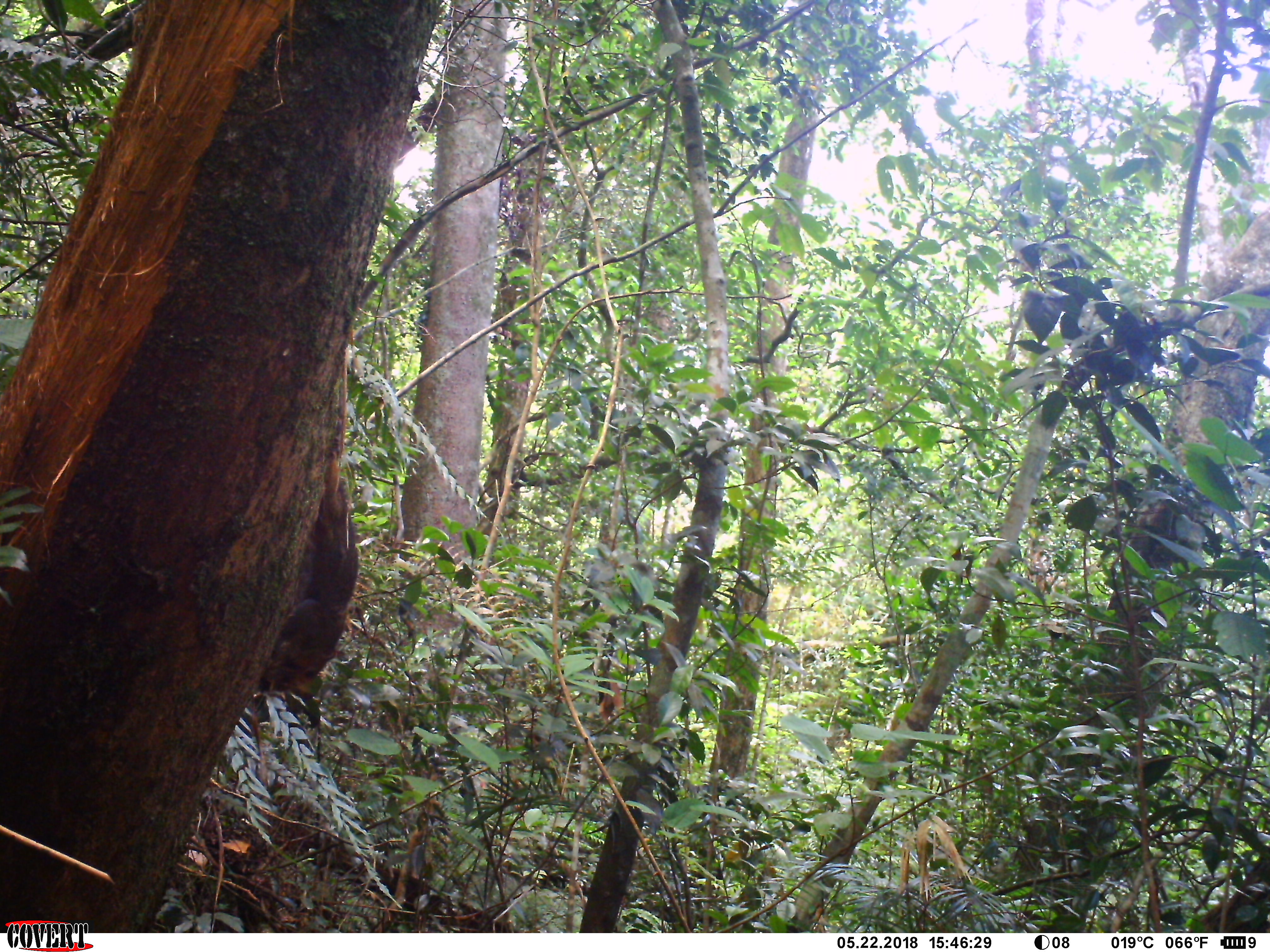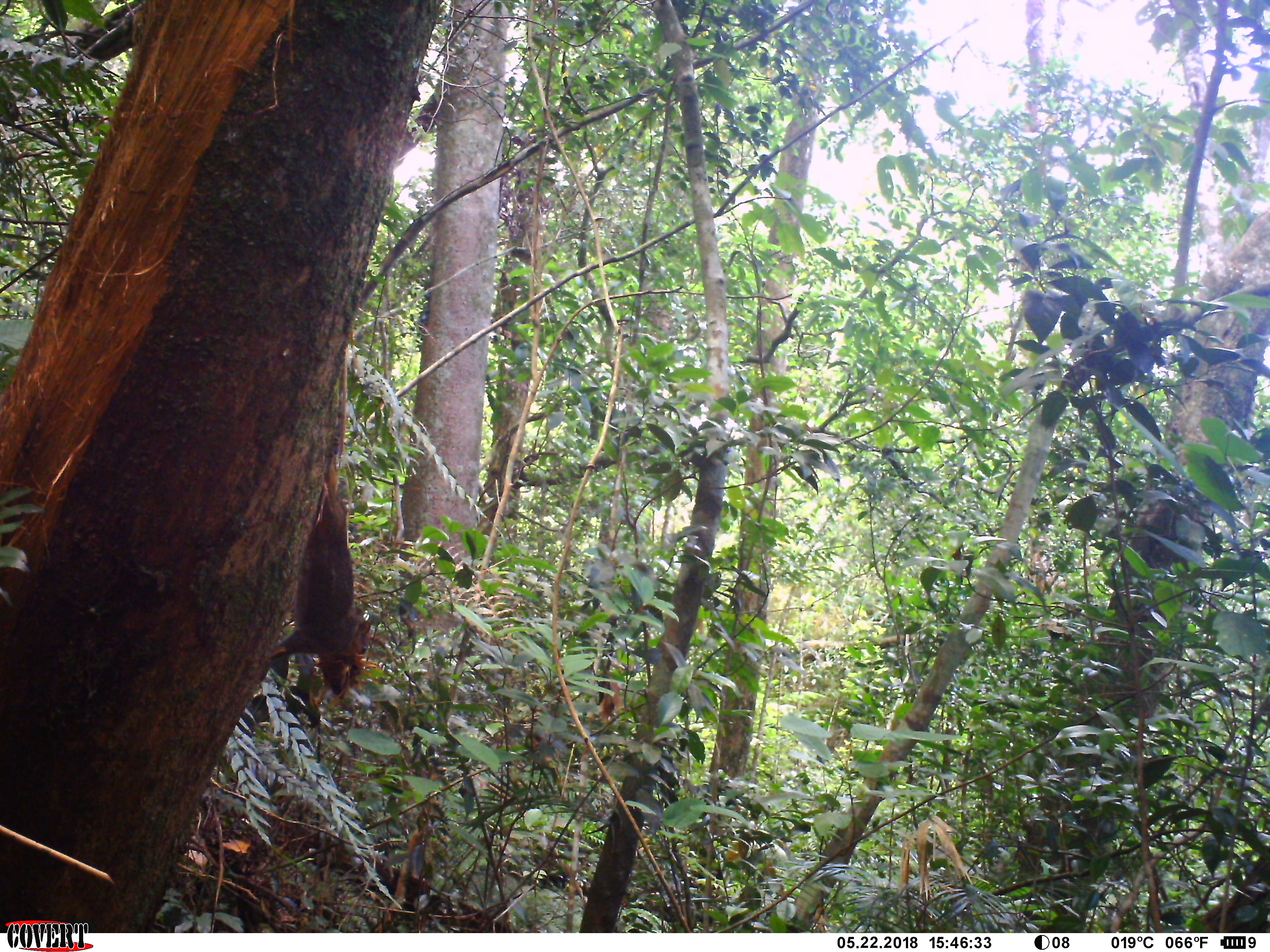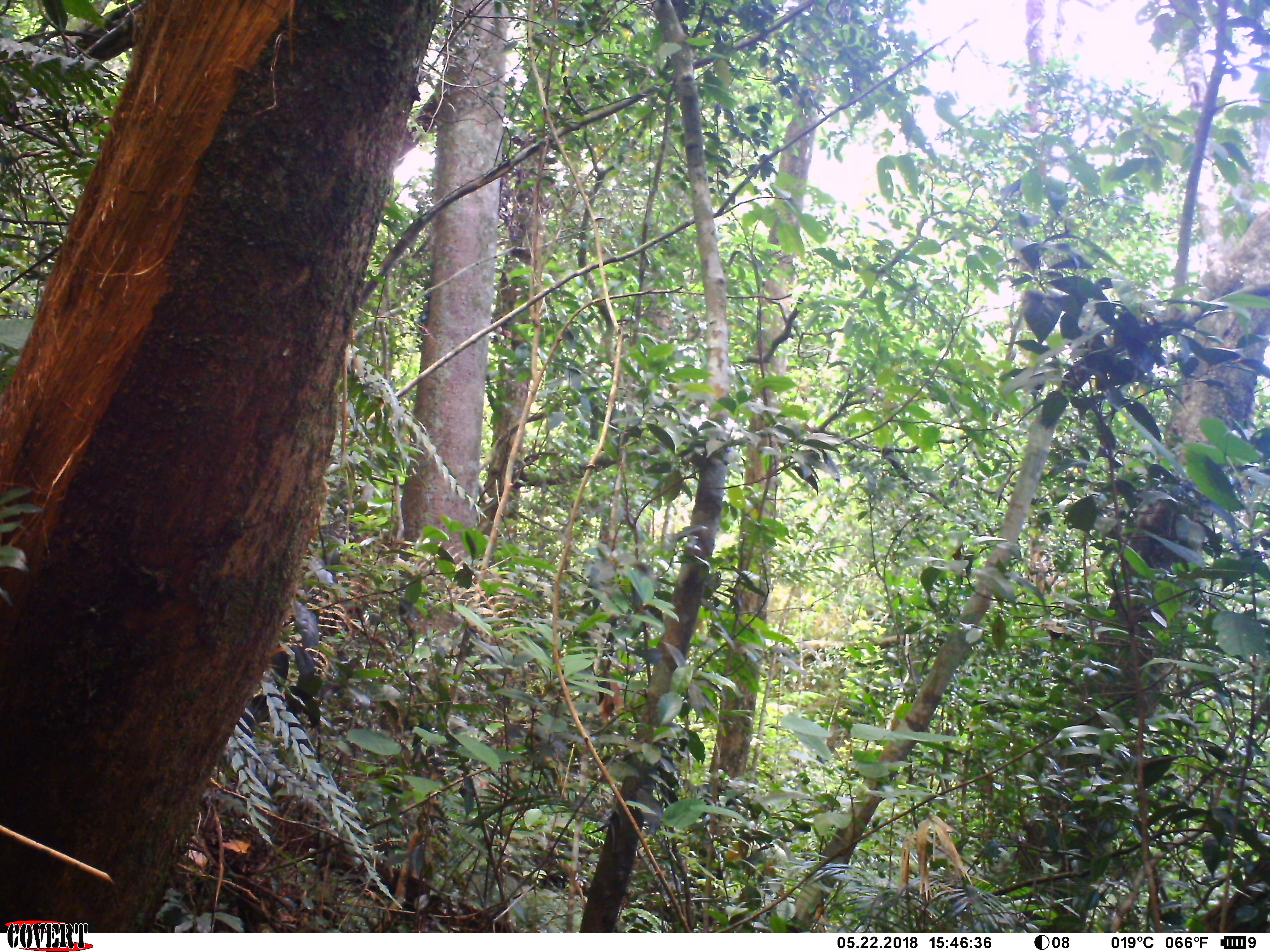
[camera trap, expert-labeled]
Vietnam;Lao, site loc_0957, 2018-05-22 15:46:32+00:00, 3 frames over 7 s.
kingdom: Animalia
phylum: Chordata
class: Mammalia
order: Rodentia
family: Sciuridae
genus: Dremomys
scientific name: Dremomys rufigenis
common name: red-cheeked squirrel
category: red cheeked squirrel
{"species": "red cheeked squirrel (red-cheeked squirrel) (Dremomys rufigenis)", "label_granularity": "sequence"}